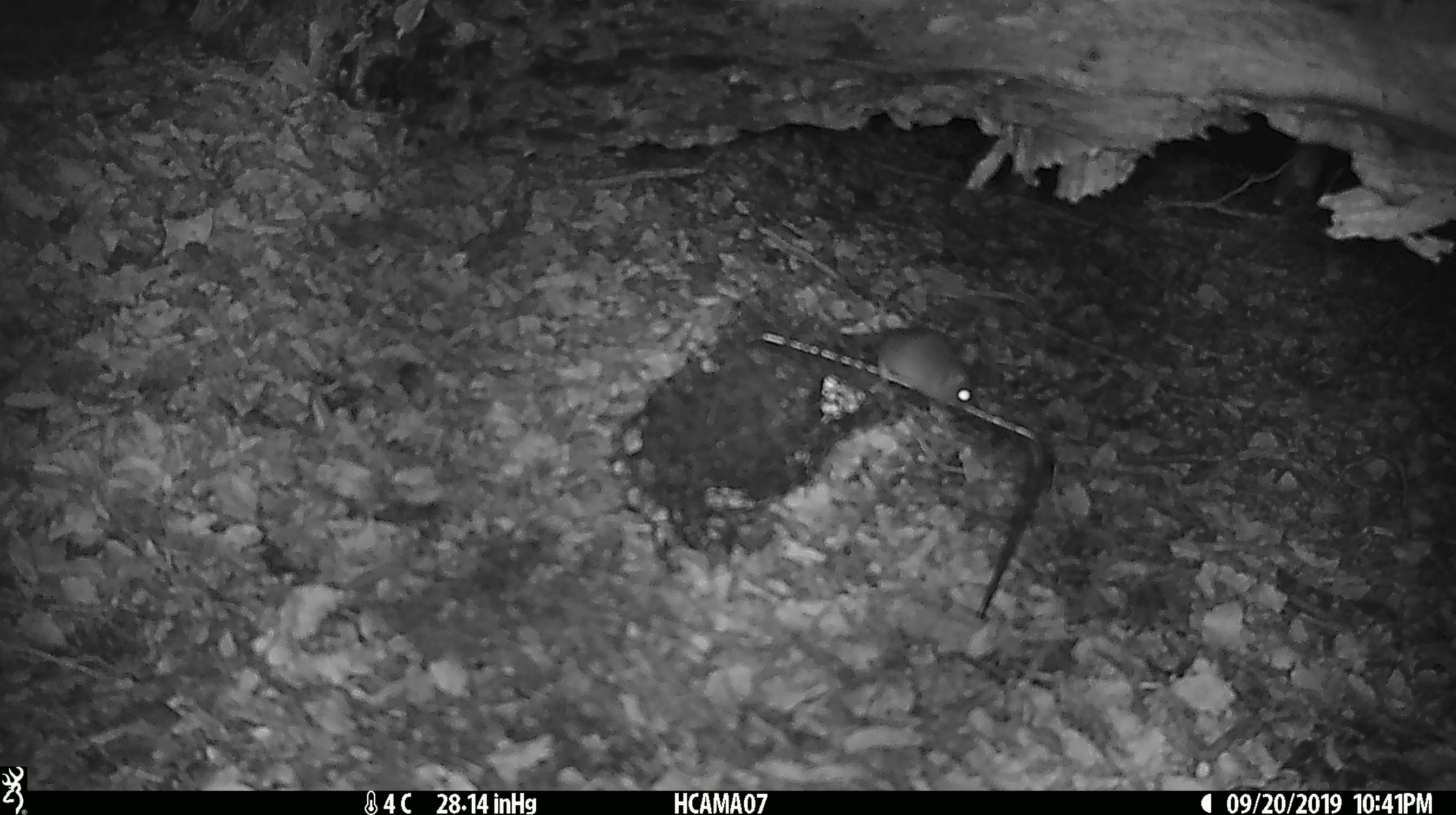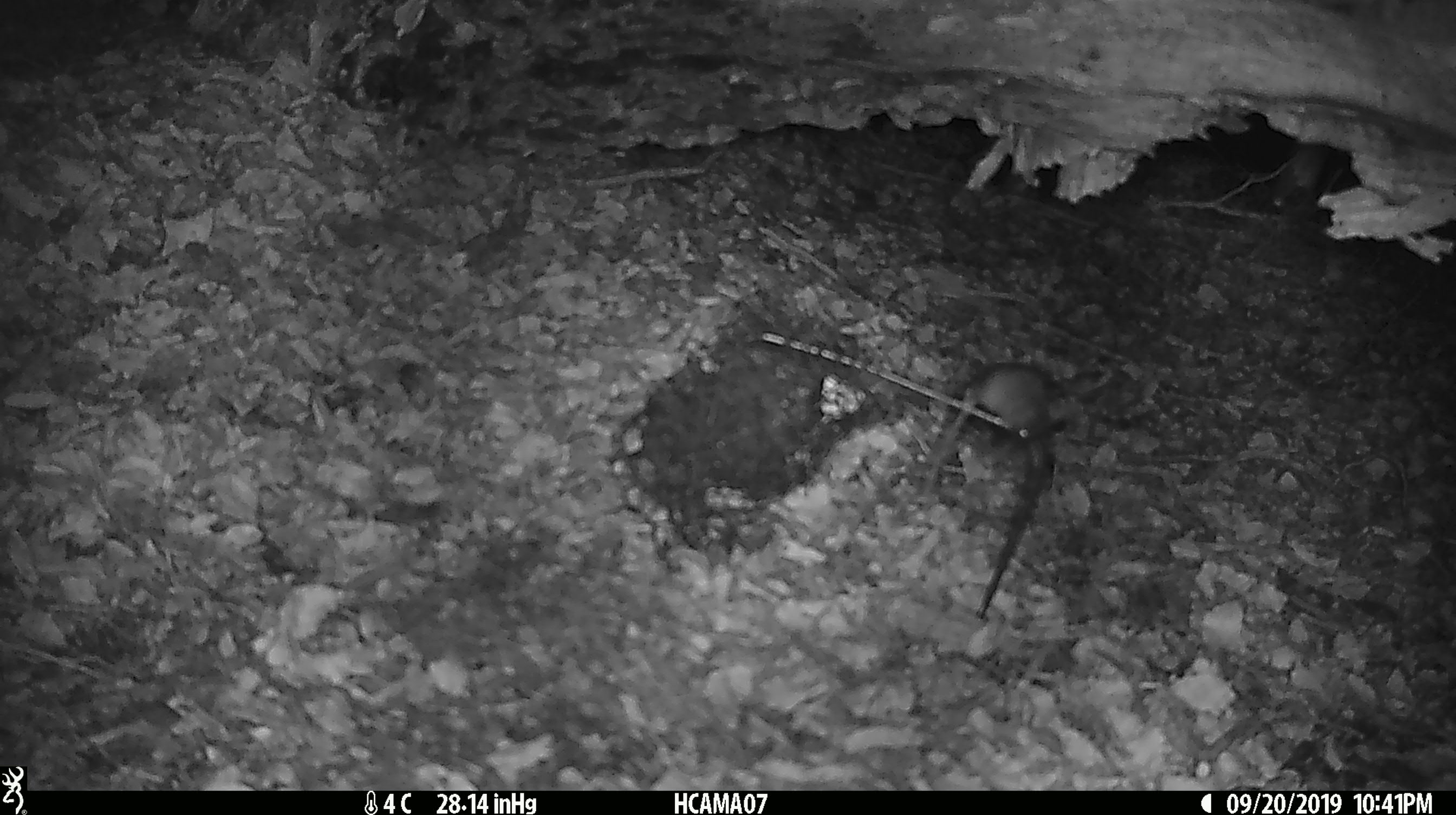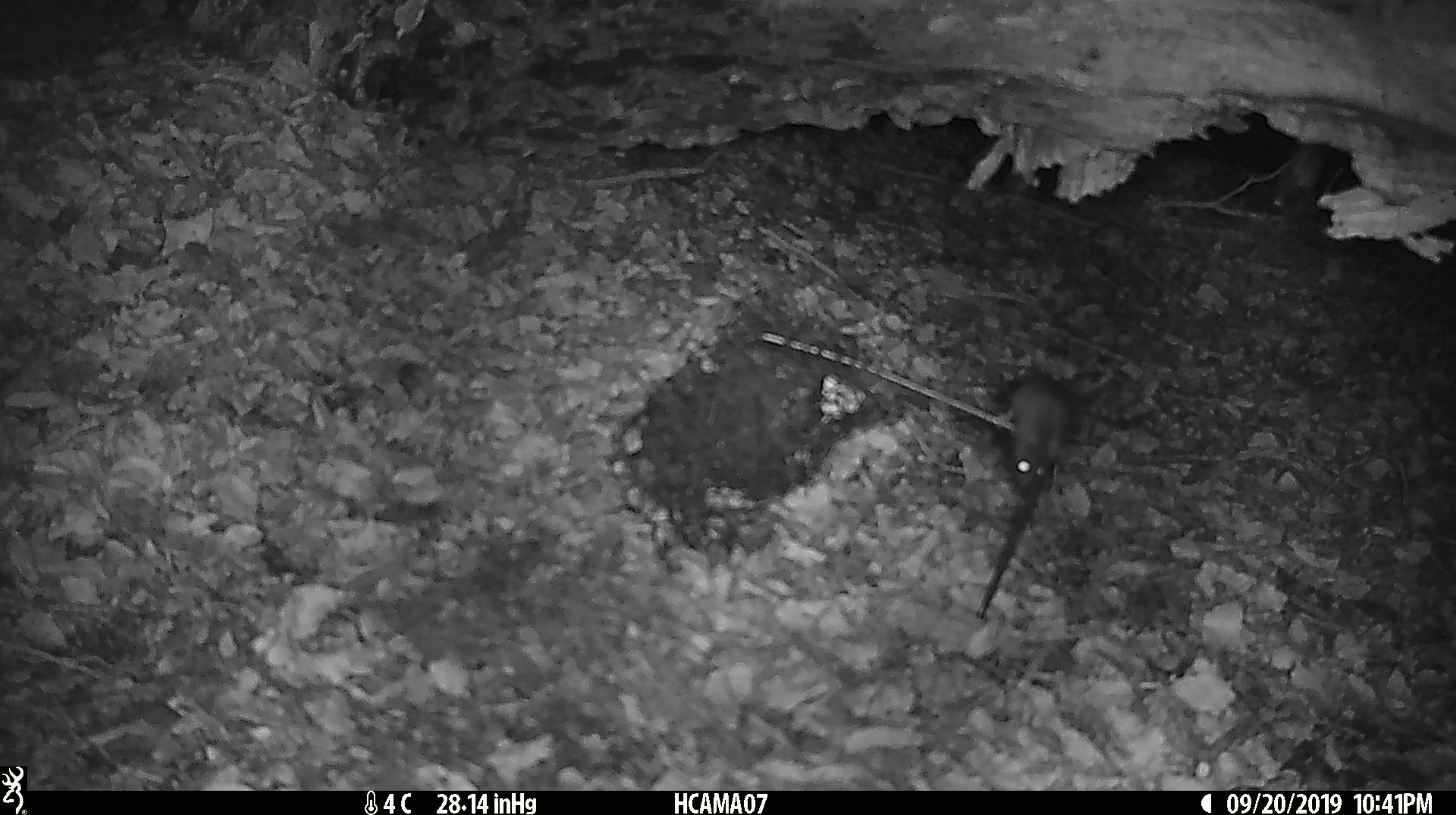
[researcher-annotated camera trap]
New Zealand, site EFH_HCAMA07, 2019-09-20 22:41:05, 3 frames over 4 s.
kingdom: Animalia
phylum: Chordata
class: Mammalia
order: Rodentia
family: Muridae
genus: Mus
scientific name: Mus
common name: mouse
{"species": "mouse (Mus)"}